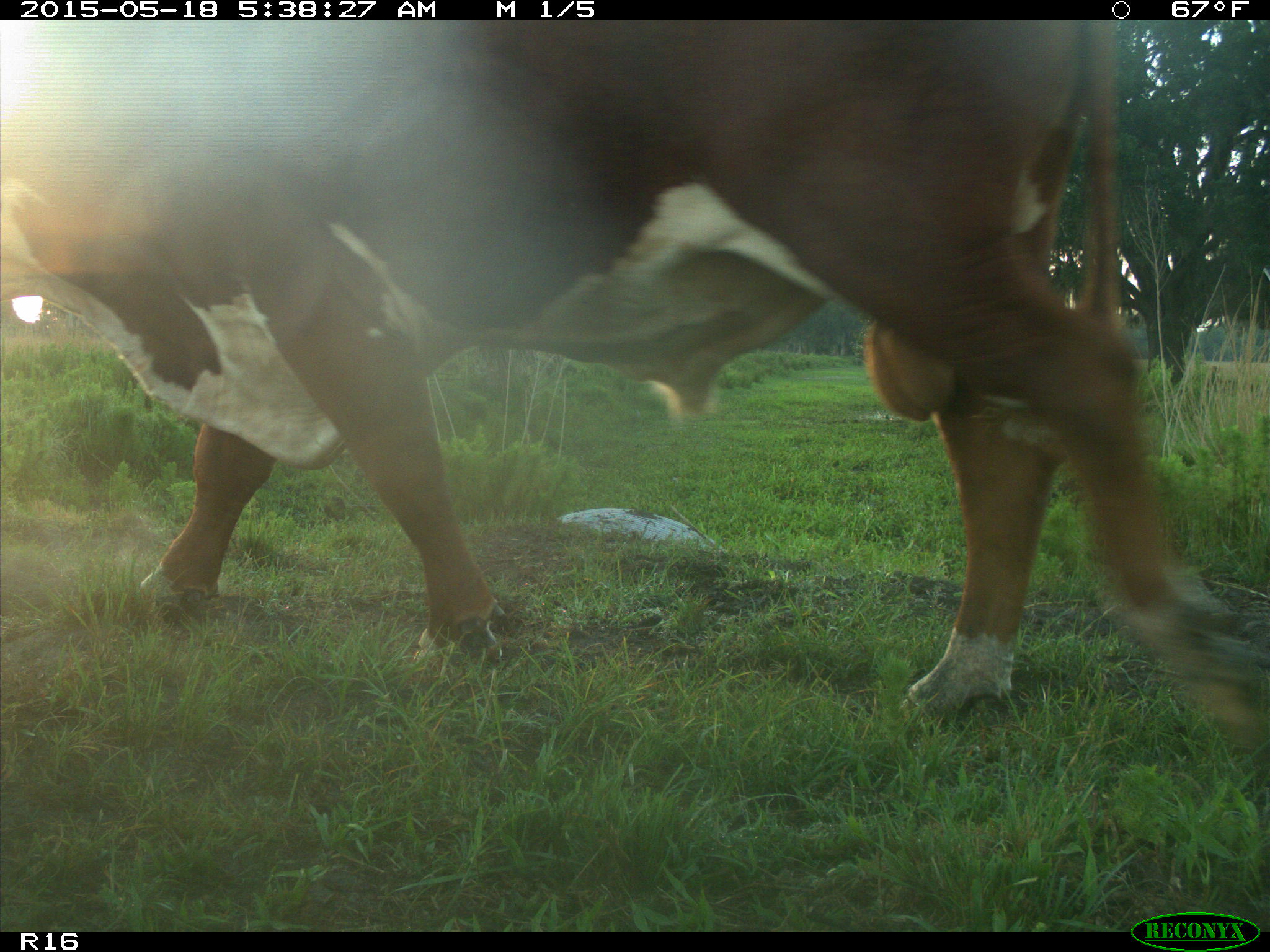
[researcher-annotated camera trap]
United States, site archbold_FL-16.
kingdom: Animalia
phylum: Chordata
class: Mammalia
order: Artiodactyla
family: Bovidae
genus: Bos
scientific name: Bos taurus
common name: domestic cow